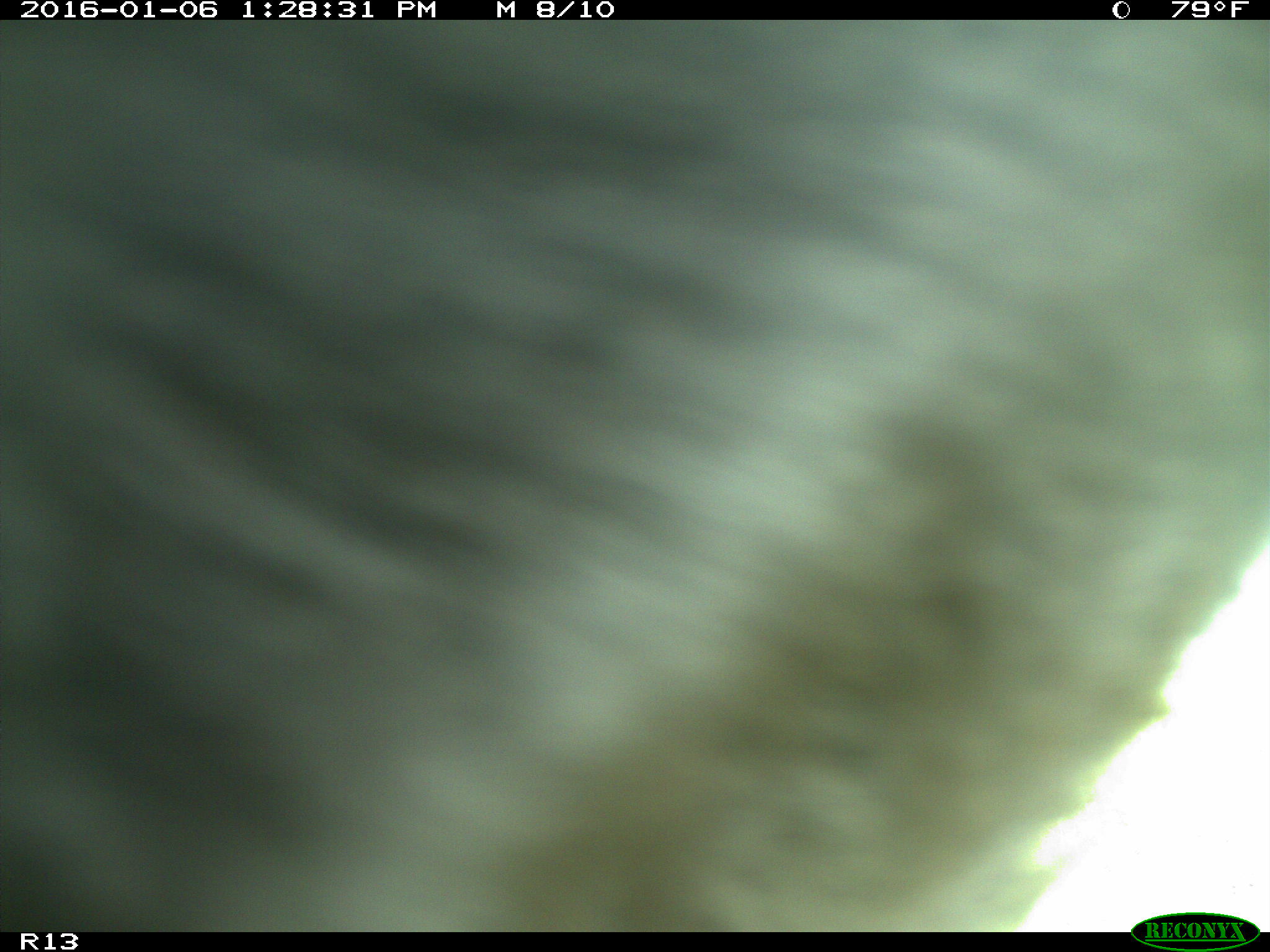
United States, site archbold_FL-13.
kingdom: Animalia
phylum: Chordata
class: Mammalia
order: Artiodactyla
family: Bovidae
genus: Bos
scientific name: Bos taurus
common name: domestic cow